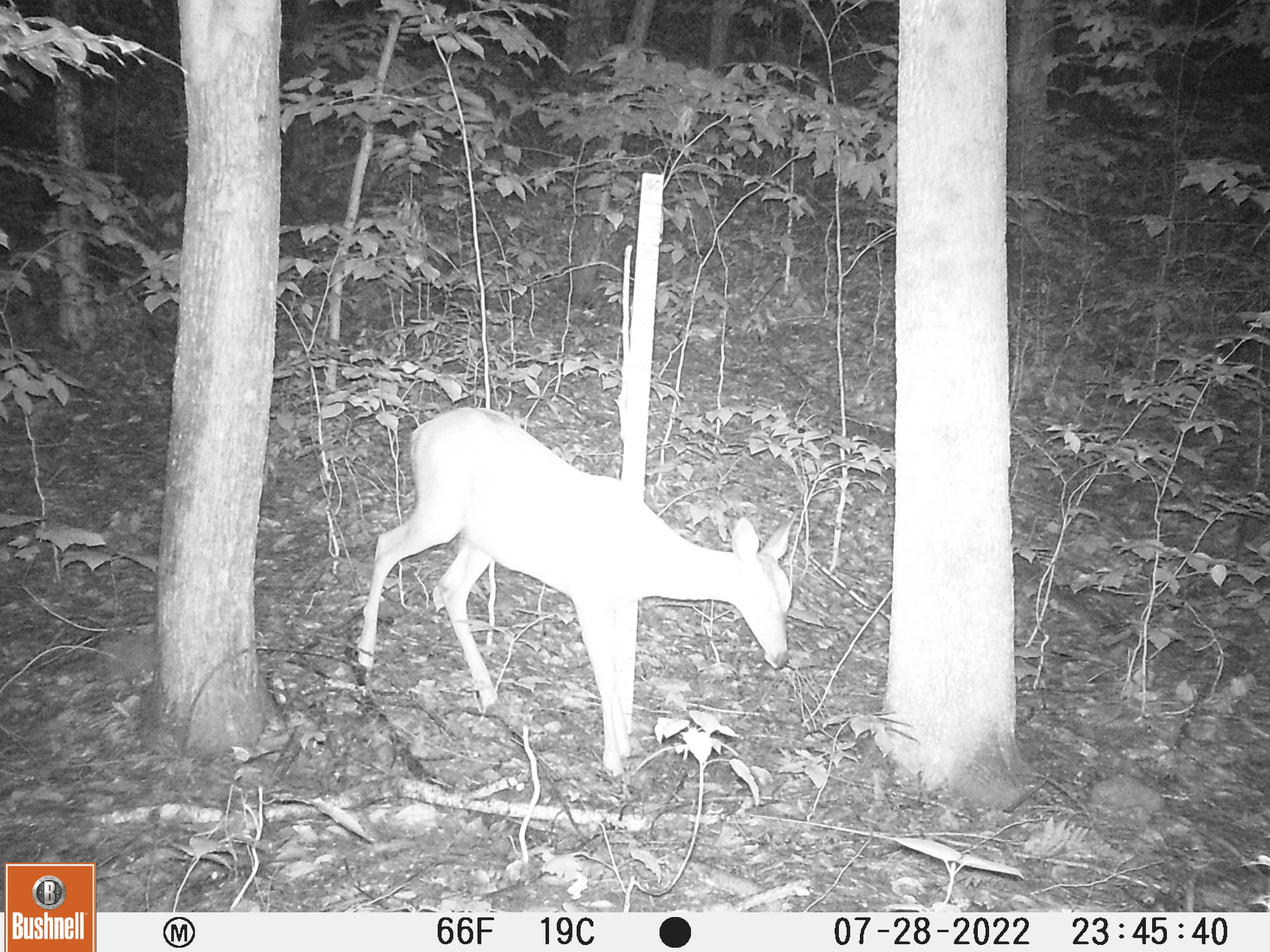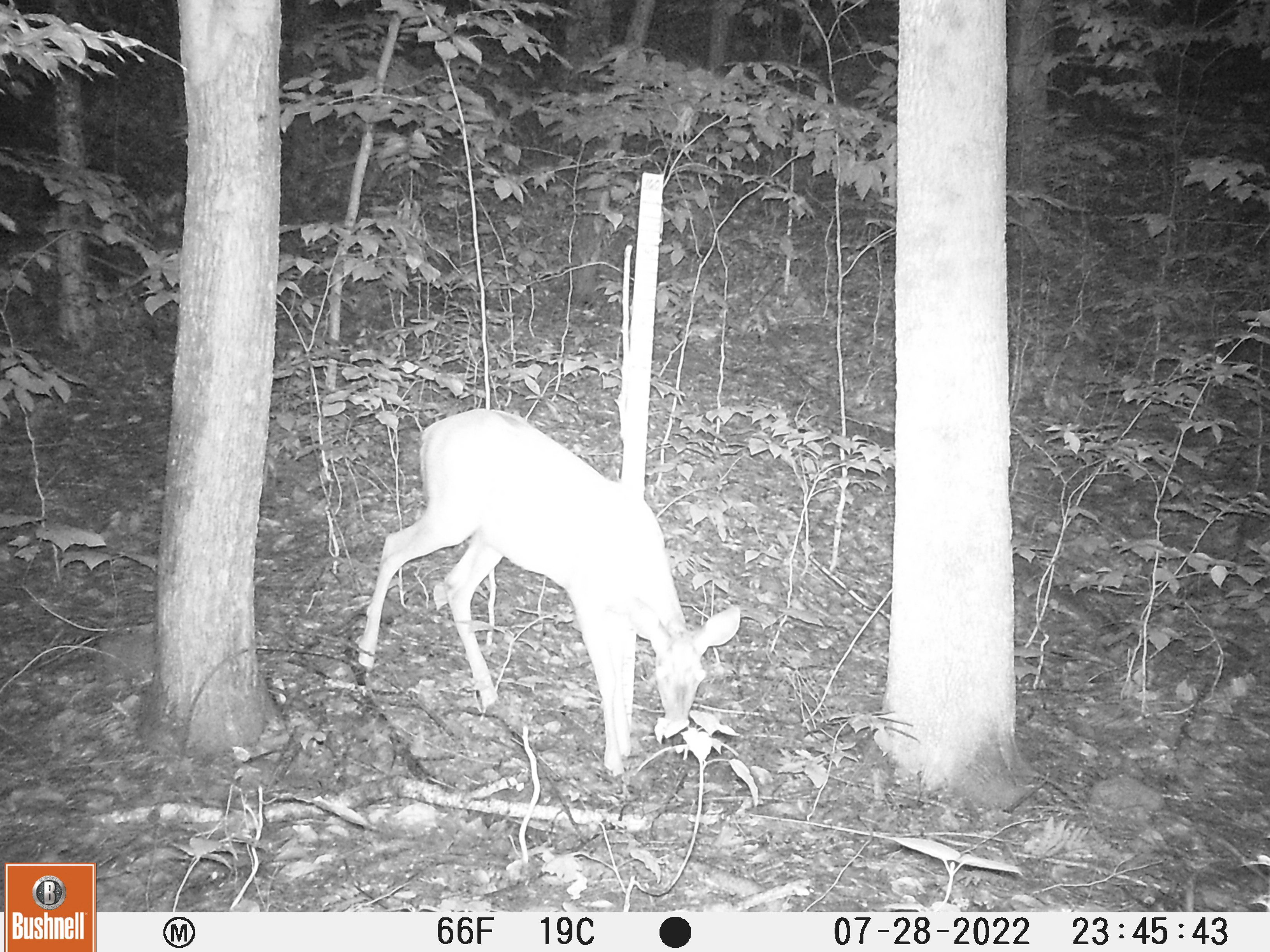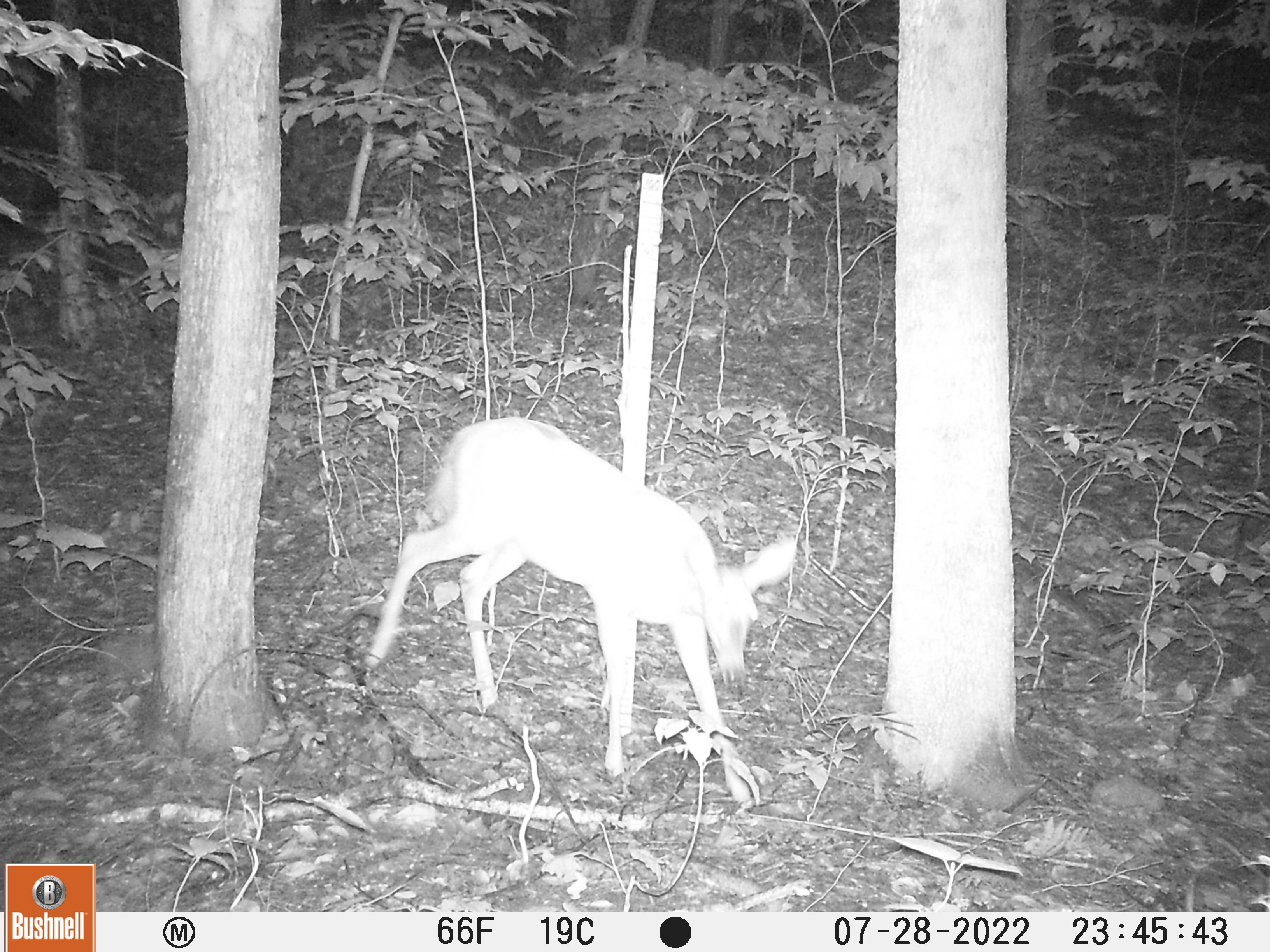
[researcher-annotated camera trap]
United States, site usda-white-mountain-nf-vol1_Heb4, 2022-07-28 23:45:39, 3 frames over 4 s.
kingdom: Animalia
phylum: Chordata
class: Mammalia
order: Artiodactyla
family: Cervidae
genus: Odocoileus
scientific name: Odocoileus virginianus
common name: white-tailed deer